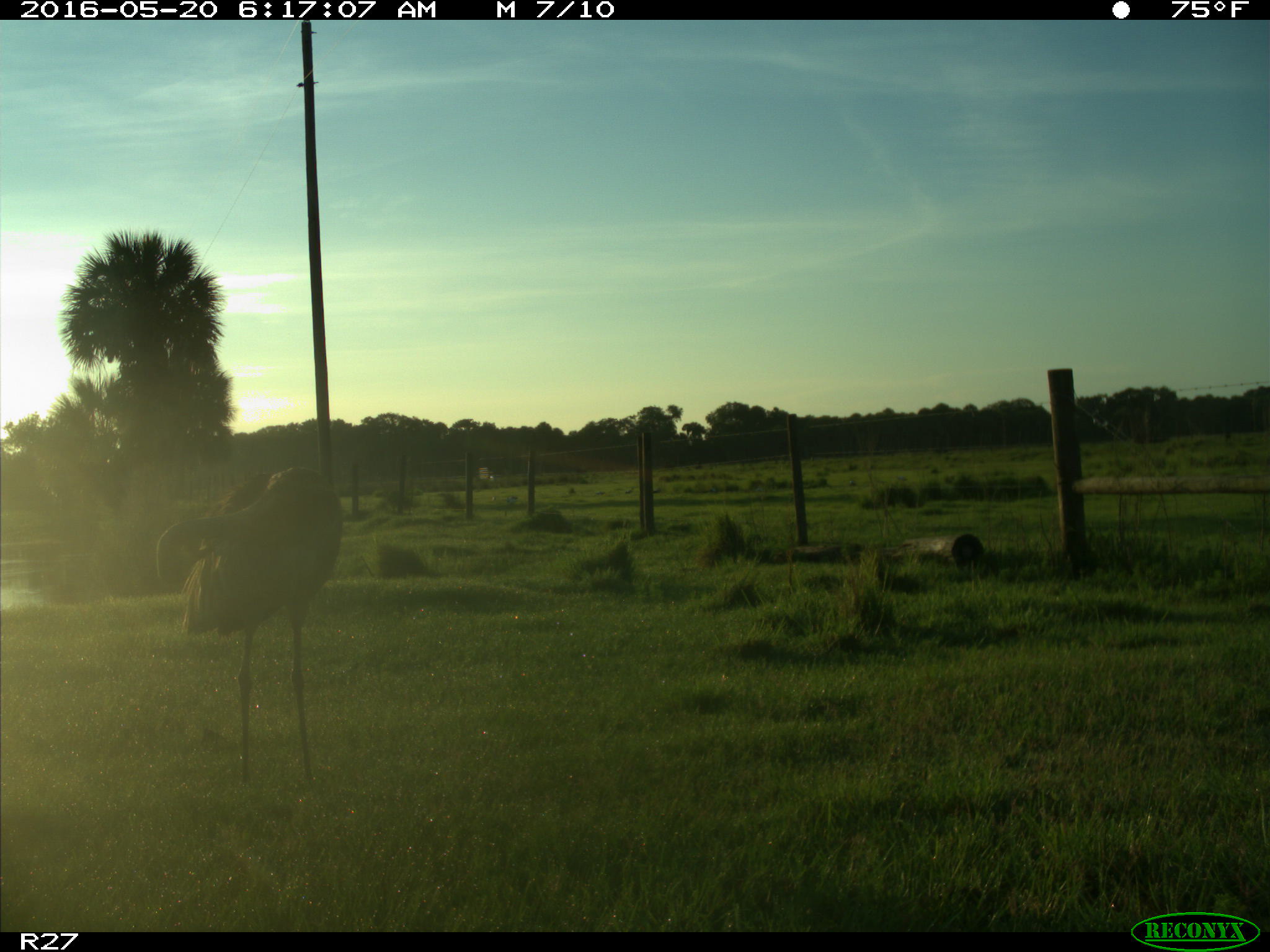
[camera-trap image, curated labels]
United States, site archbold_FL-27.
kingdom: Animalia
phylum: Chordata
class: Aves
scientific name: Aves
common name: birds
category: unidentified bird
Unidentified bird (birds) (Aves).